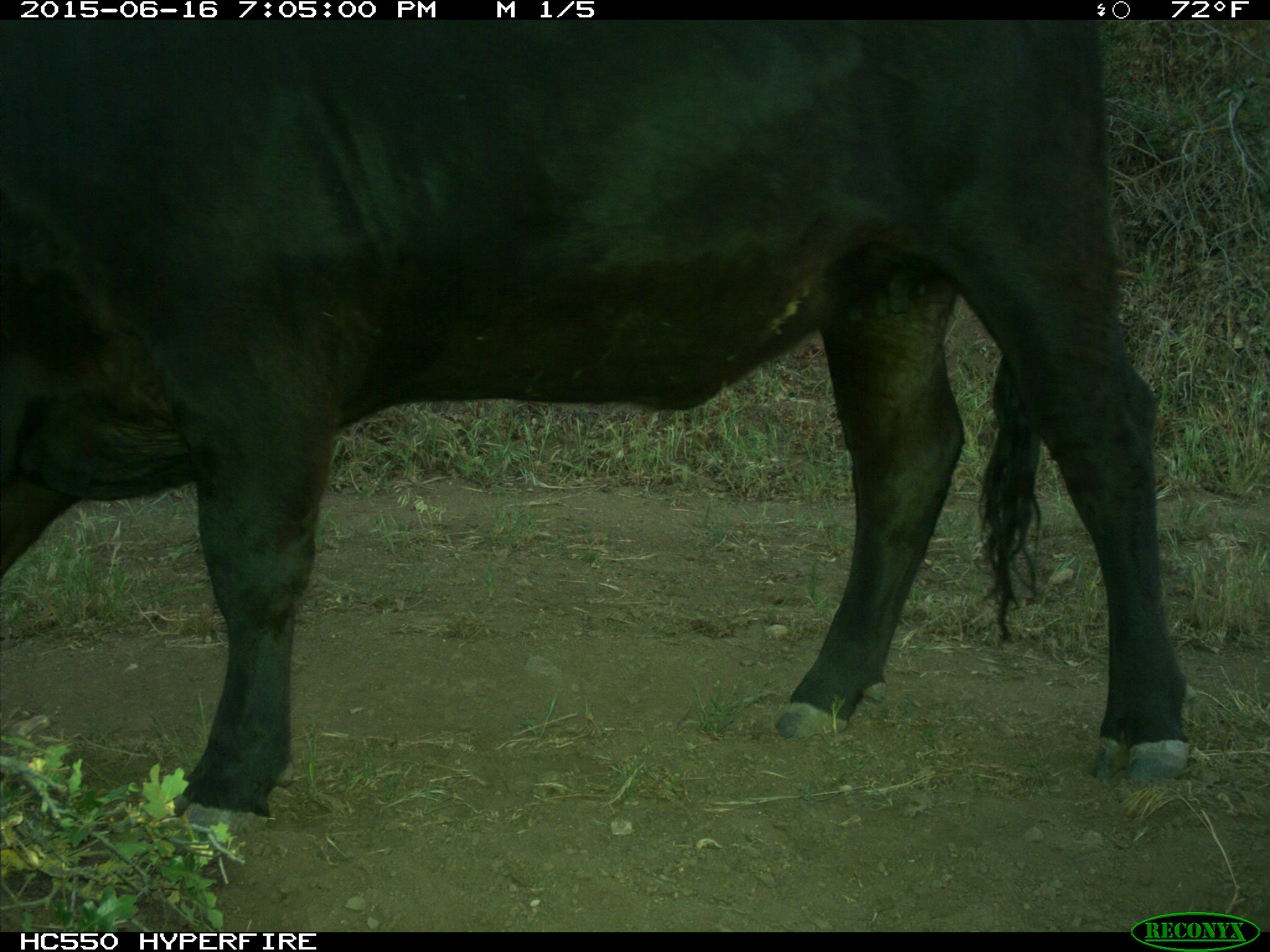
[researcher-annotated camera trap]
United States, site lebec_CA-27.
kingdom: Animalia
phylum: Chordata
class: Mammalia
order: Artiodactyla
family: Bovidae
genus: Bos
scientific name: Bos taurus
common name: domestic cow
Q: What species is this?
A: Bos taurus (domestic cow).